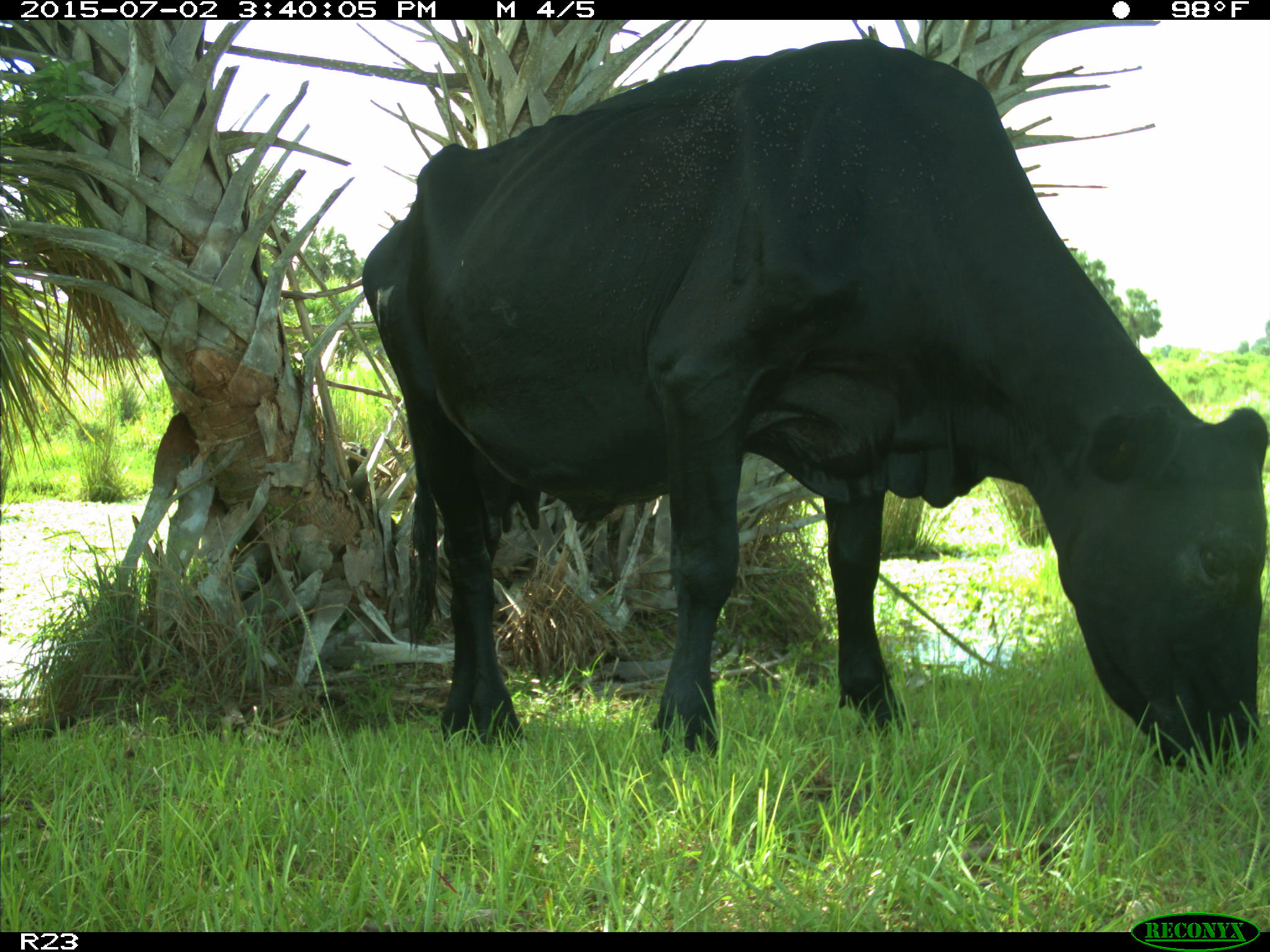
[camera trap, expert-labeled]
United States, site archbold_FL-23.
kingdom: Animalia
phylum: Chordata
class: Mammalia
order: Artiodactyla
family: Bovidae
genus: Bos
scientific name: Bos taurus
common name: domestic cow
Bos taurus (domestic cow).